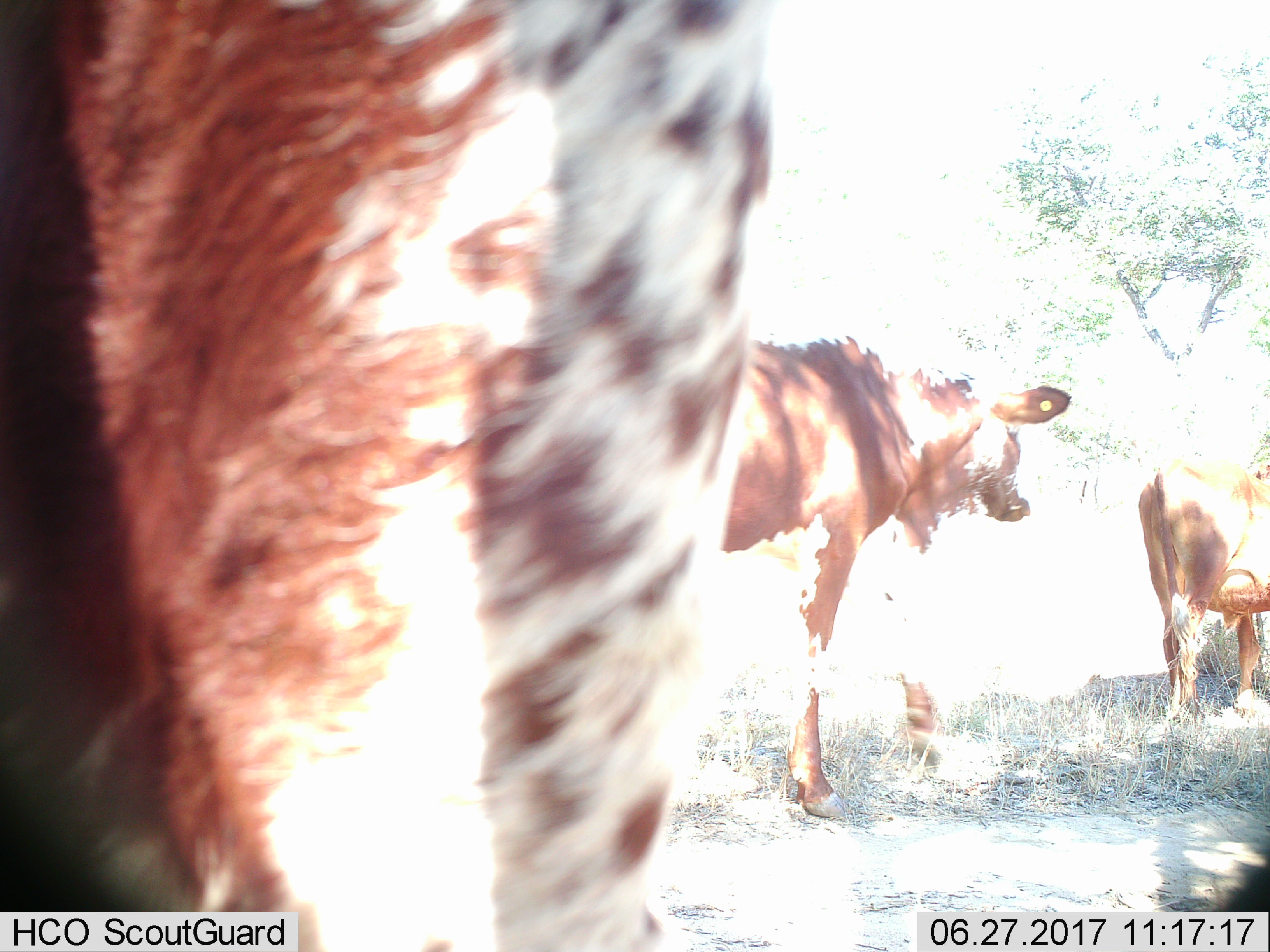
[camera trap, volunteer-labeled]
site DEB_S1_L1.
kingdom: Animalia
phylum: Chordata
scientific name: Vertebrata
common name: domestic animal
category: domesticanimal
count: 3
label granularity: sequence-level